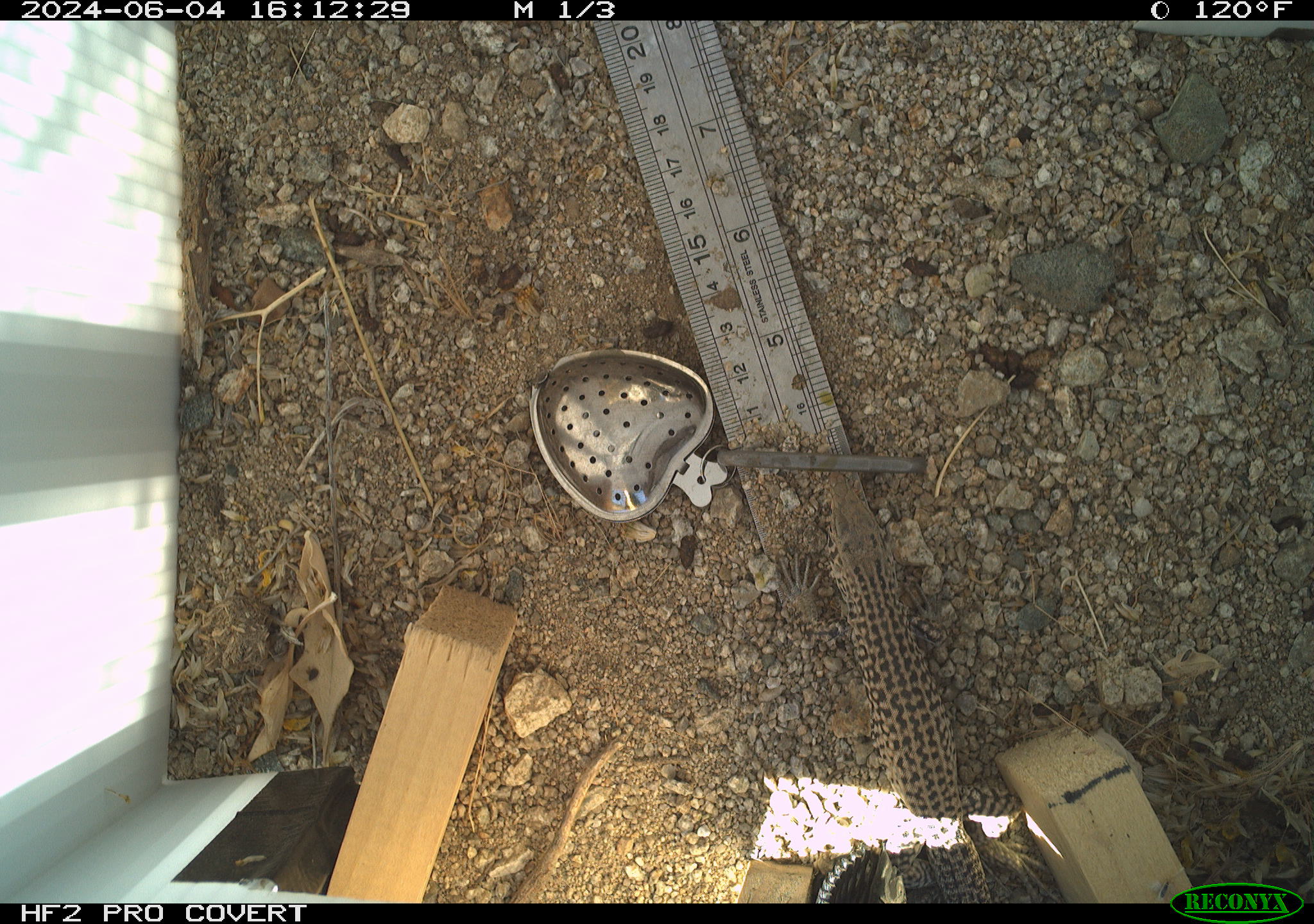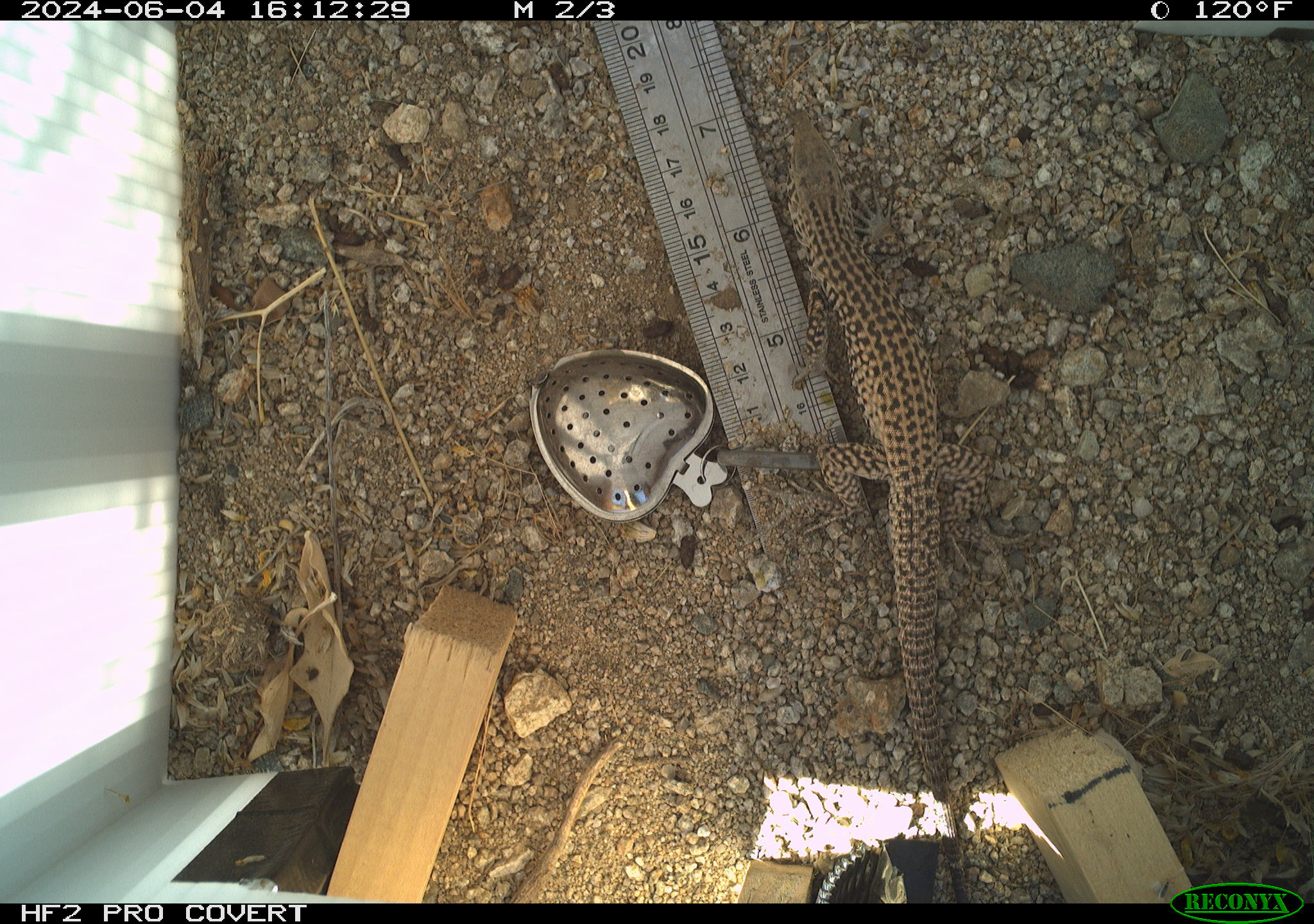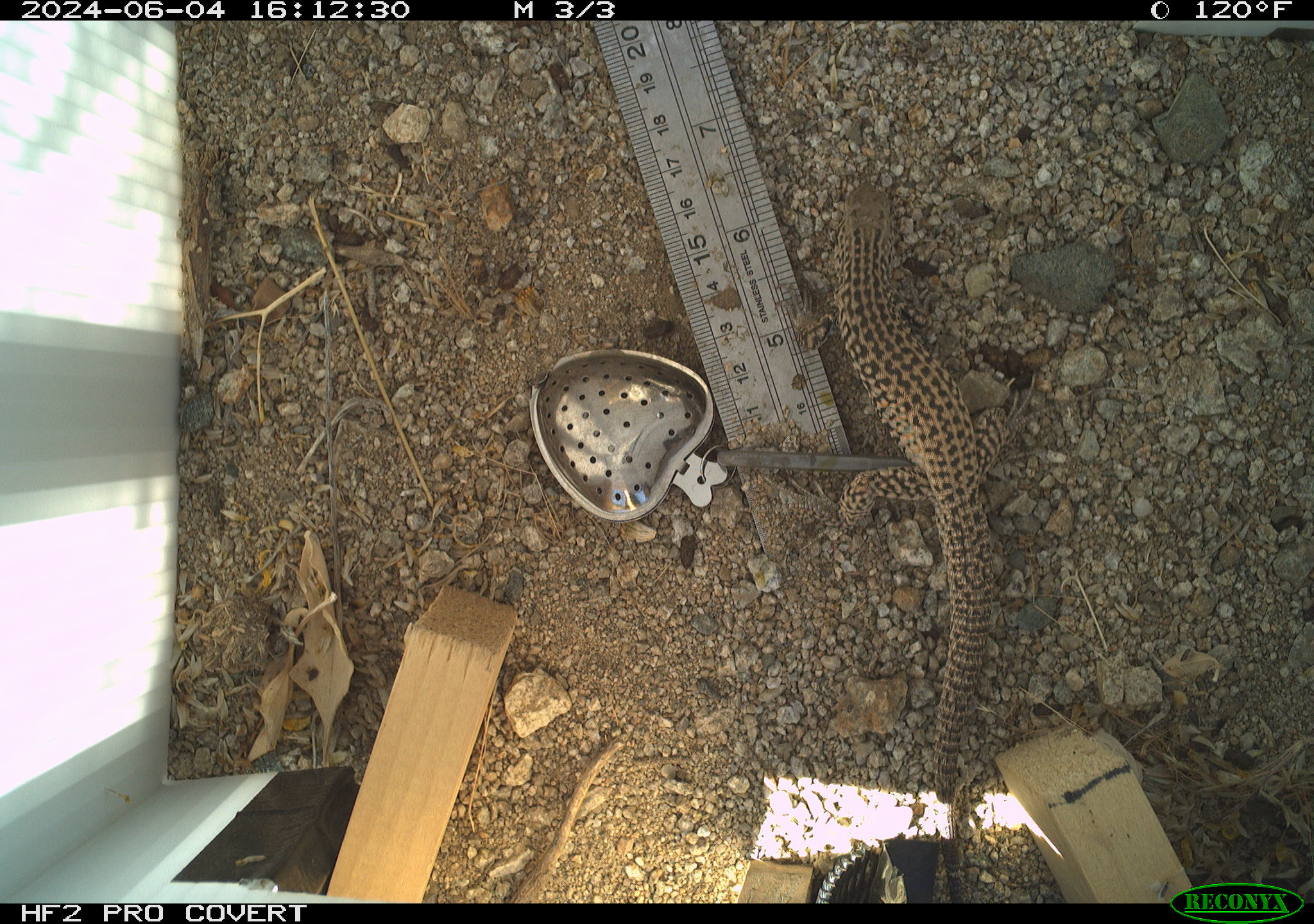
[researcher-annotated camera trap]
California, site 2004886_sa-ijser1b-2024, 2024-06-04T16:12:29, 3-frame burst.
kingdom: Animalia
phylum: Chordata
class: Reptilia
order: Squamata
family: Teiidae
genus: Aspidoscelis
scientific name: Aspidoscelis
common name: whiptail lizards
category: aspidoscelis species